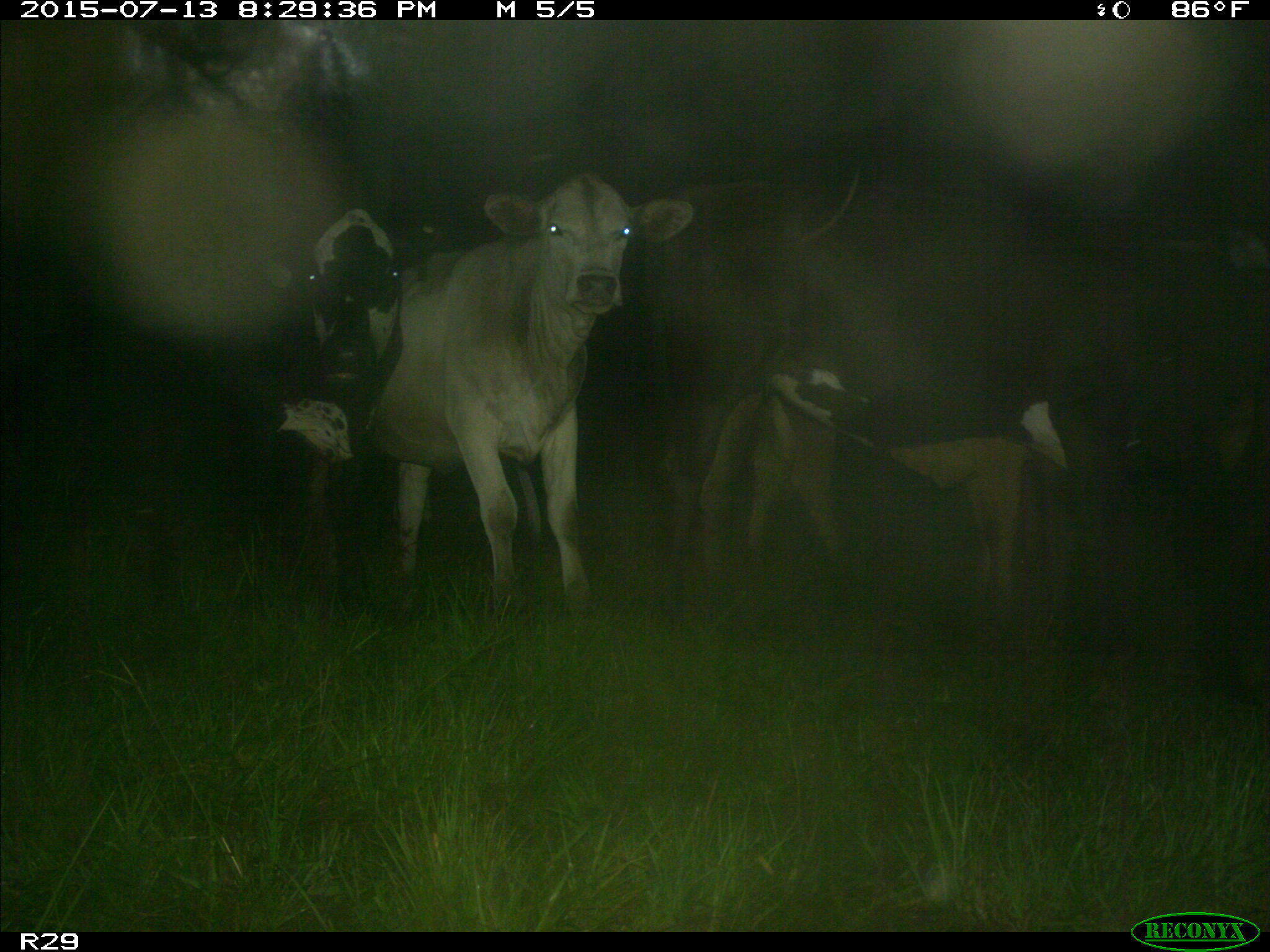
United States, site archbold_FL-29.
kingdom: Animalia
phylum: Chordata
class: Mammalia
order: Artiodactyla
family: Bovidae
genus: Bos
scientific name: Bos taurus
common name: domestic cow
Bos taurus (domestic cow).